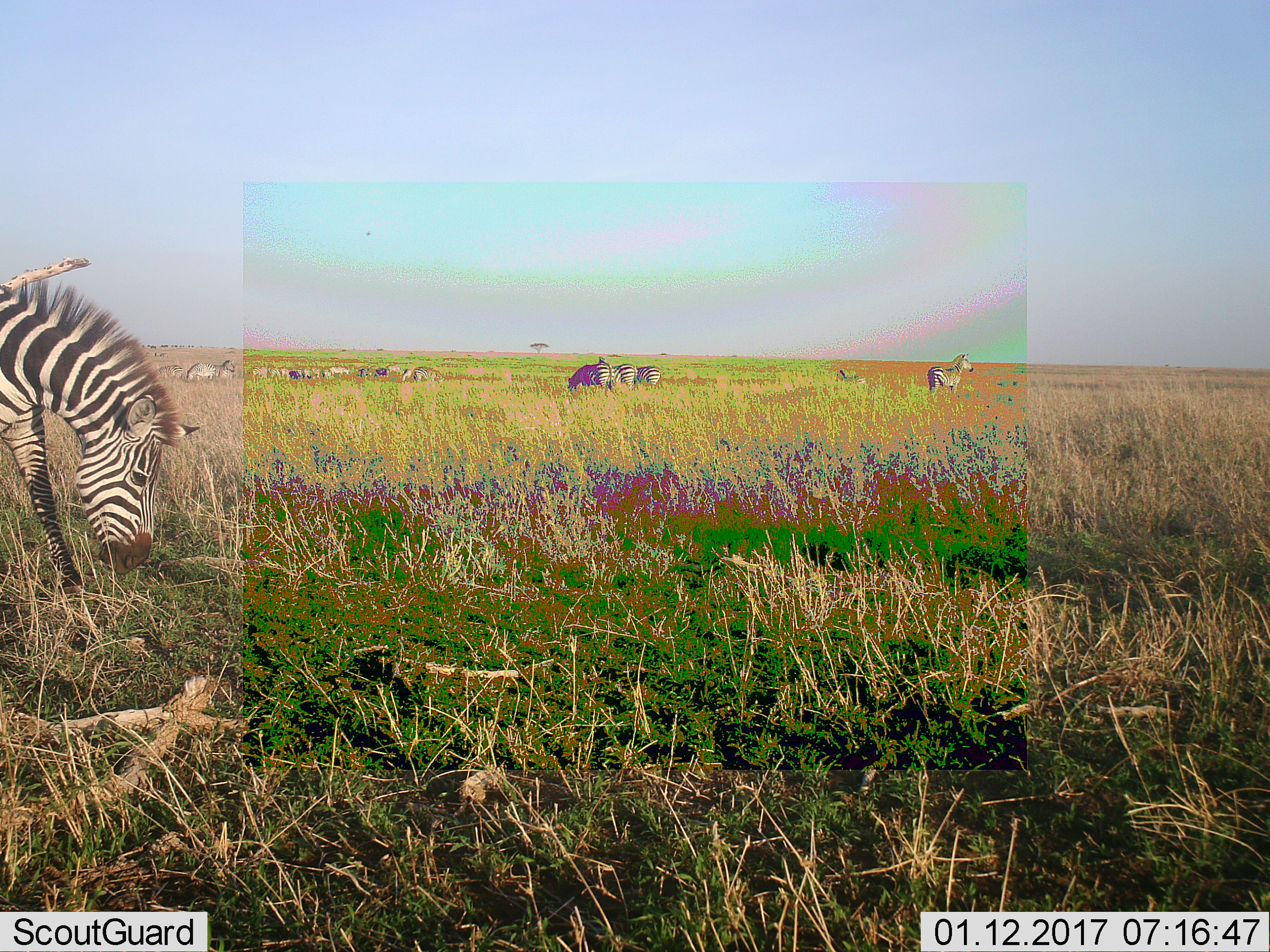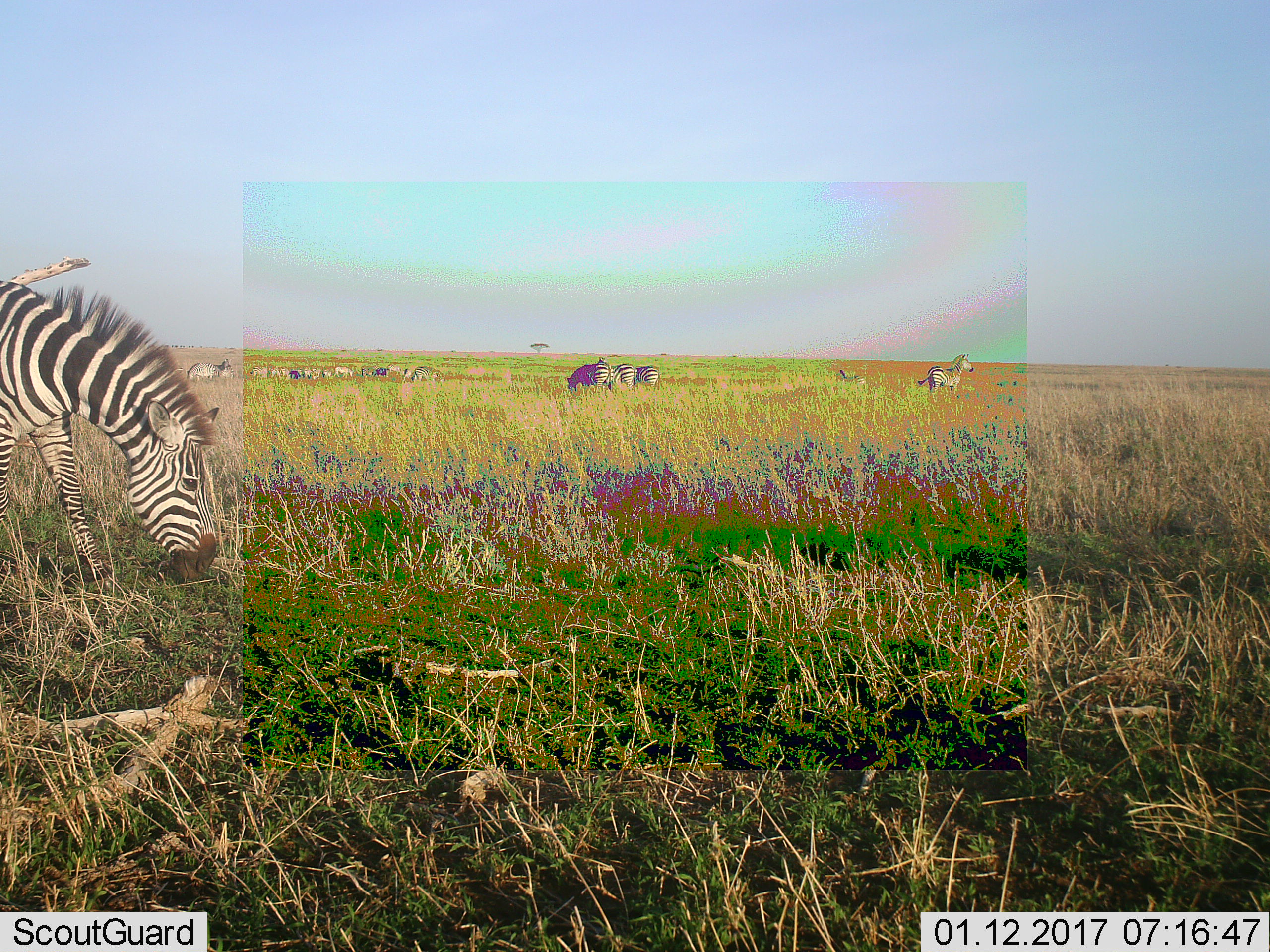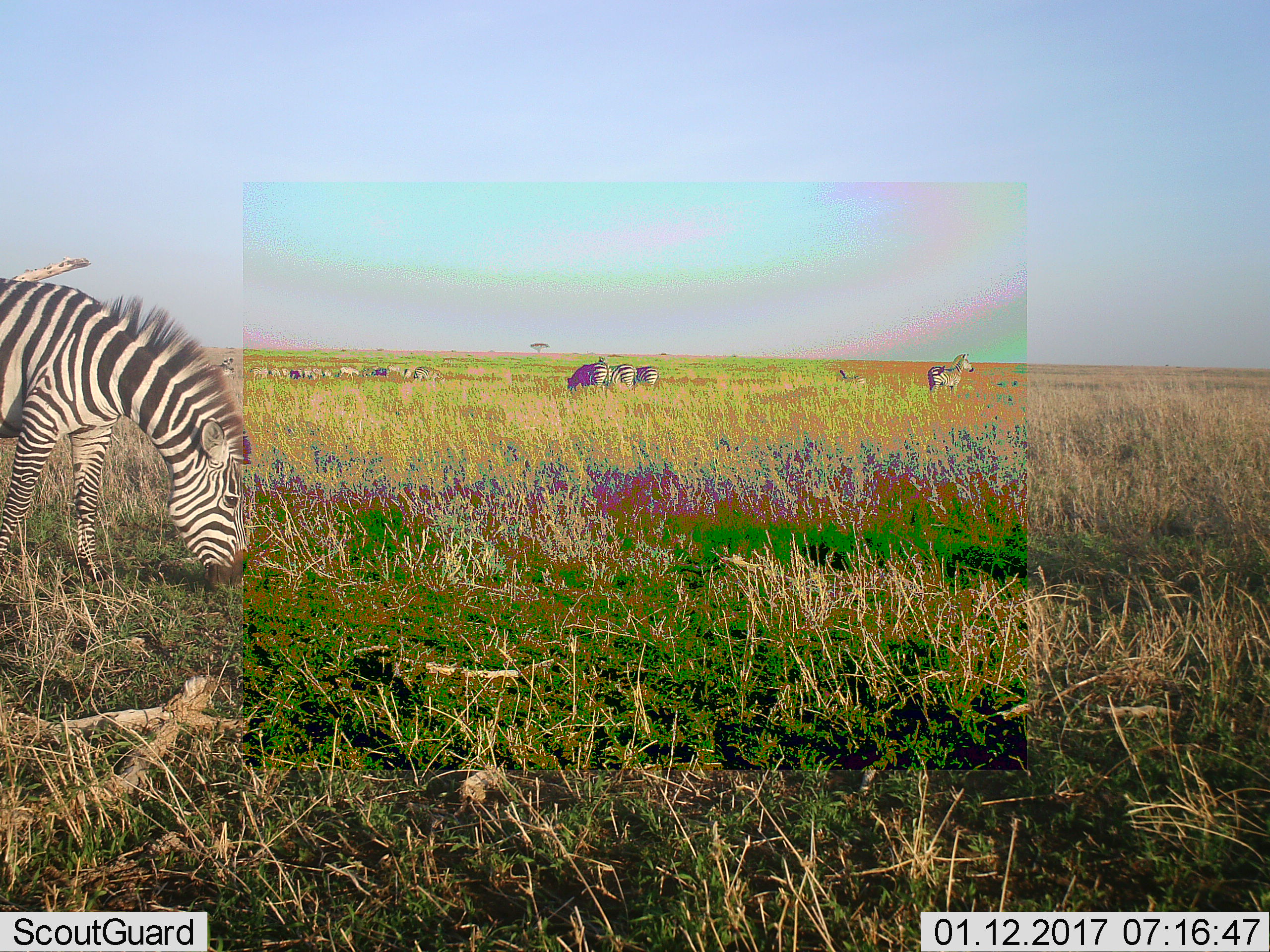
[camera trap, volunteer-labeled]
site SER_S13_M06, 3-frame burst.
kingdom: Animalia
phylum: Chordata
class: Mammalia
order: Perissodactyla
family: Equidae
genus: Equus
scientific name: Equus quagga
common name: plains zebra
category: zebraplains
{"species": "zebraplains (plains zebra) (Equus quagga)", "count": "11-50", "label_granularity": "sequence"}